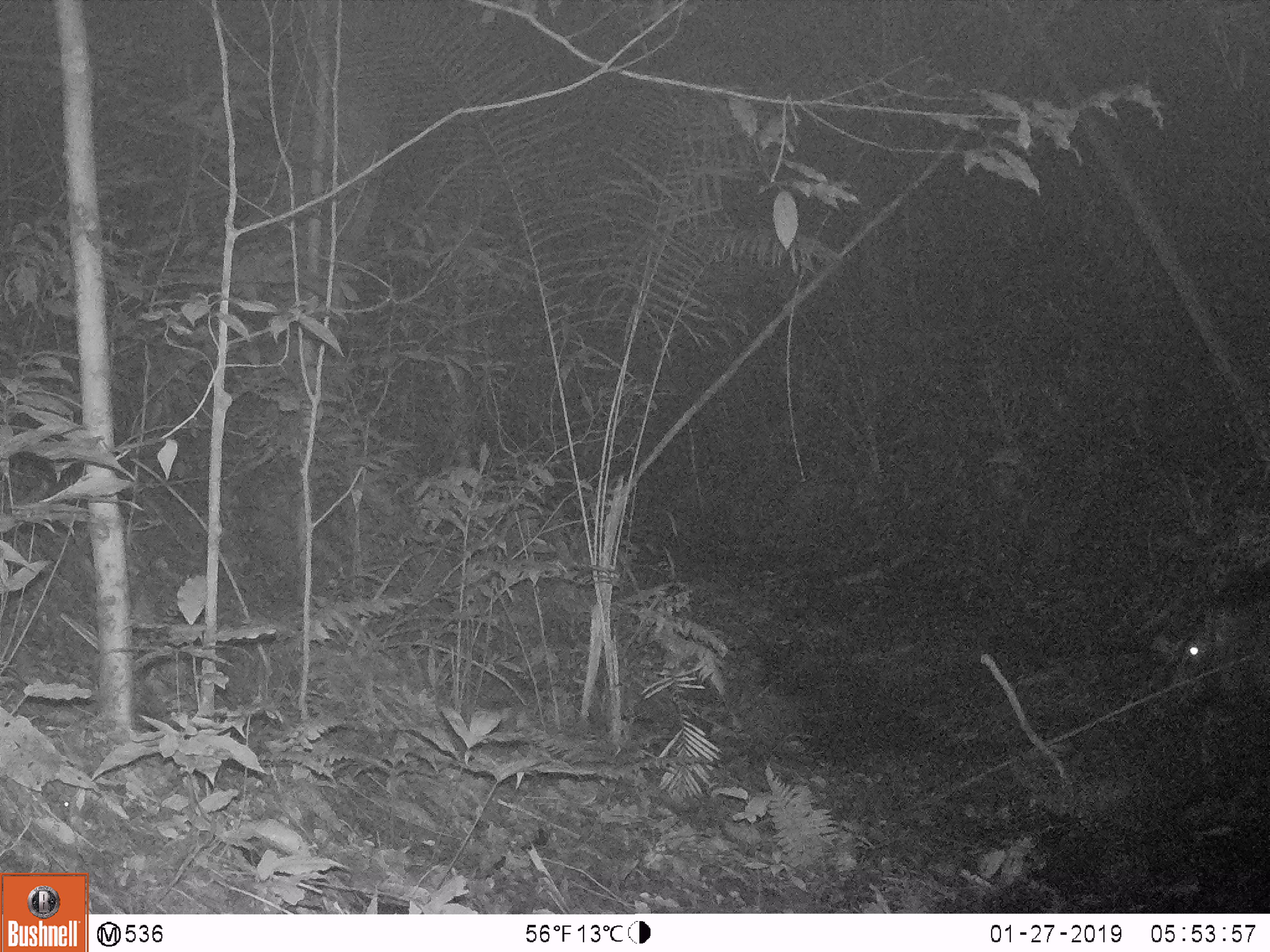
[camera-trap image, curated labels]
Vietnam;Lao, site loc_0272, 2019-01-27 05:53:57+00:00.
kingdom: Animalia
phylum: Chordata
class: Mammalia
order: Artiodactyla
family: Suidae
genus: Sus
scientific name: Sus scrofa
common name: eurasian wild pig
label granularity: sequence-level